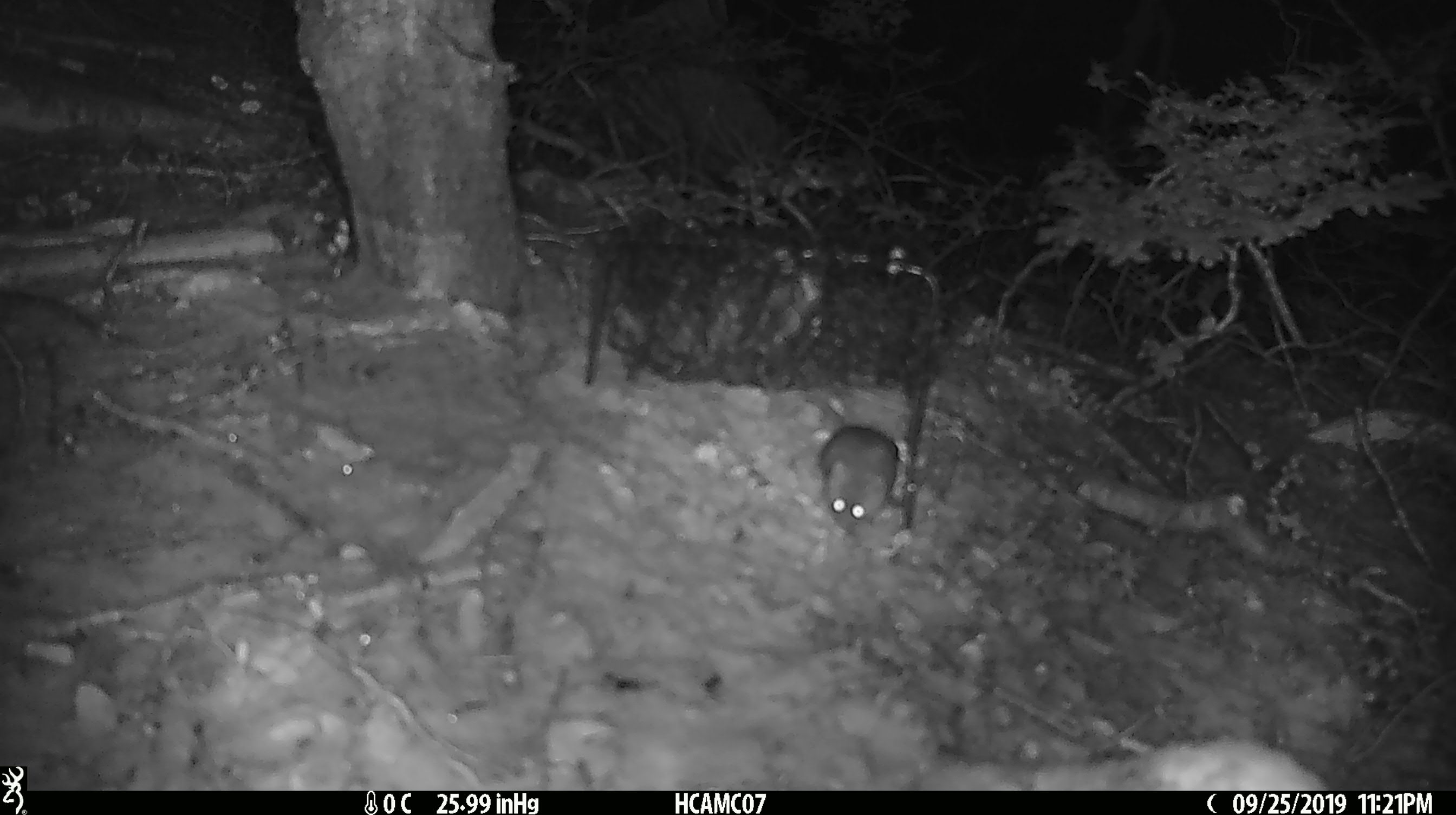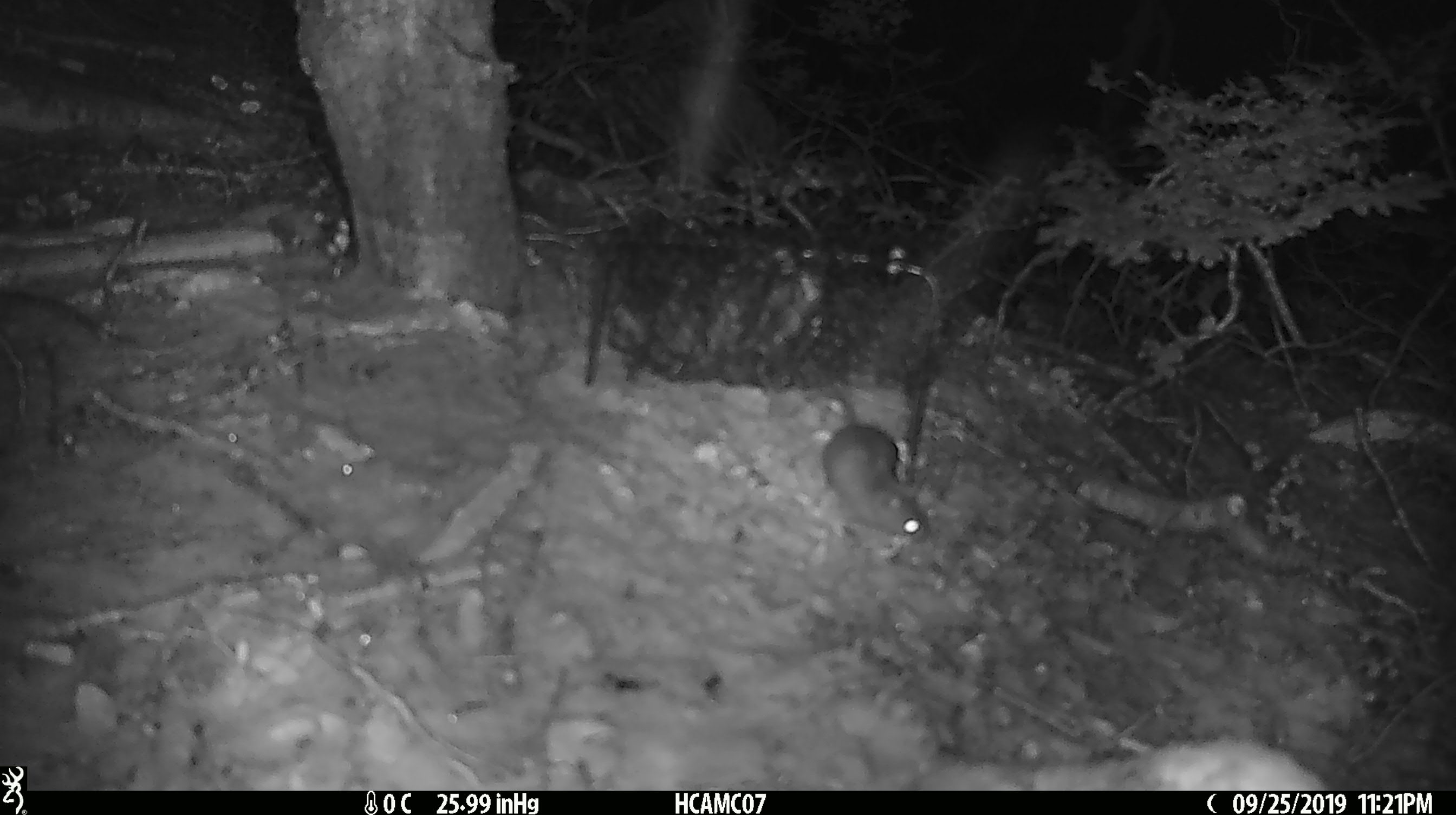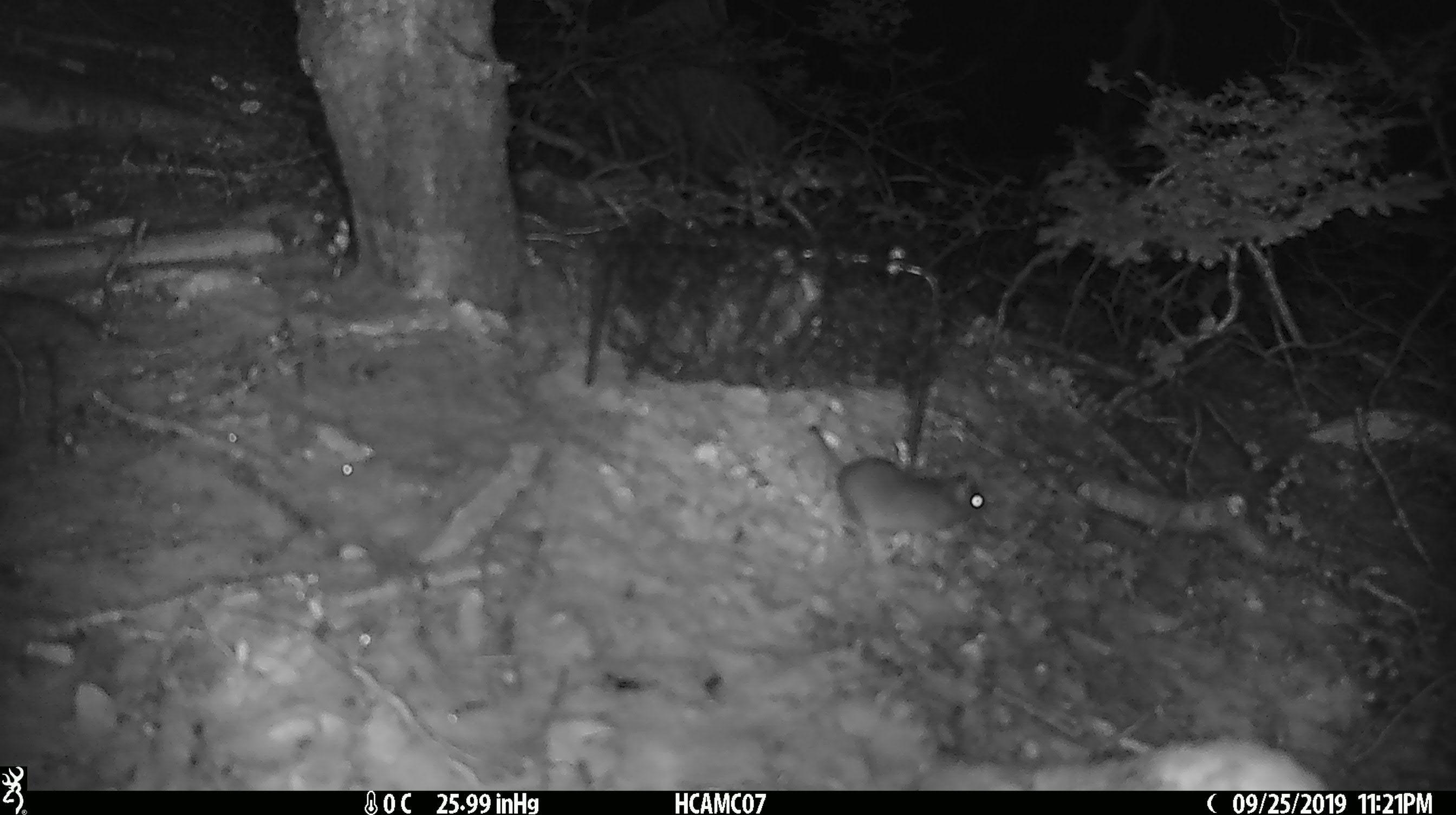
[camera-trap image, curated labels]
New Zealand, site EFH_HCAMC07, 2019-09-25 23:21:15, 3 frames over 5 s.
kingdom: Animalia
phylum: Chordata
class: Mammalia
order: Rodentia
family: Muridae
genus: Mus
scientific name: Mus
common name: mouse